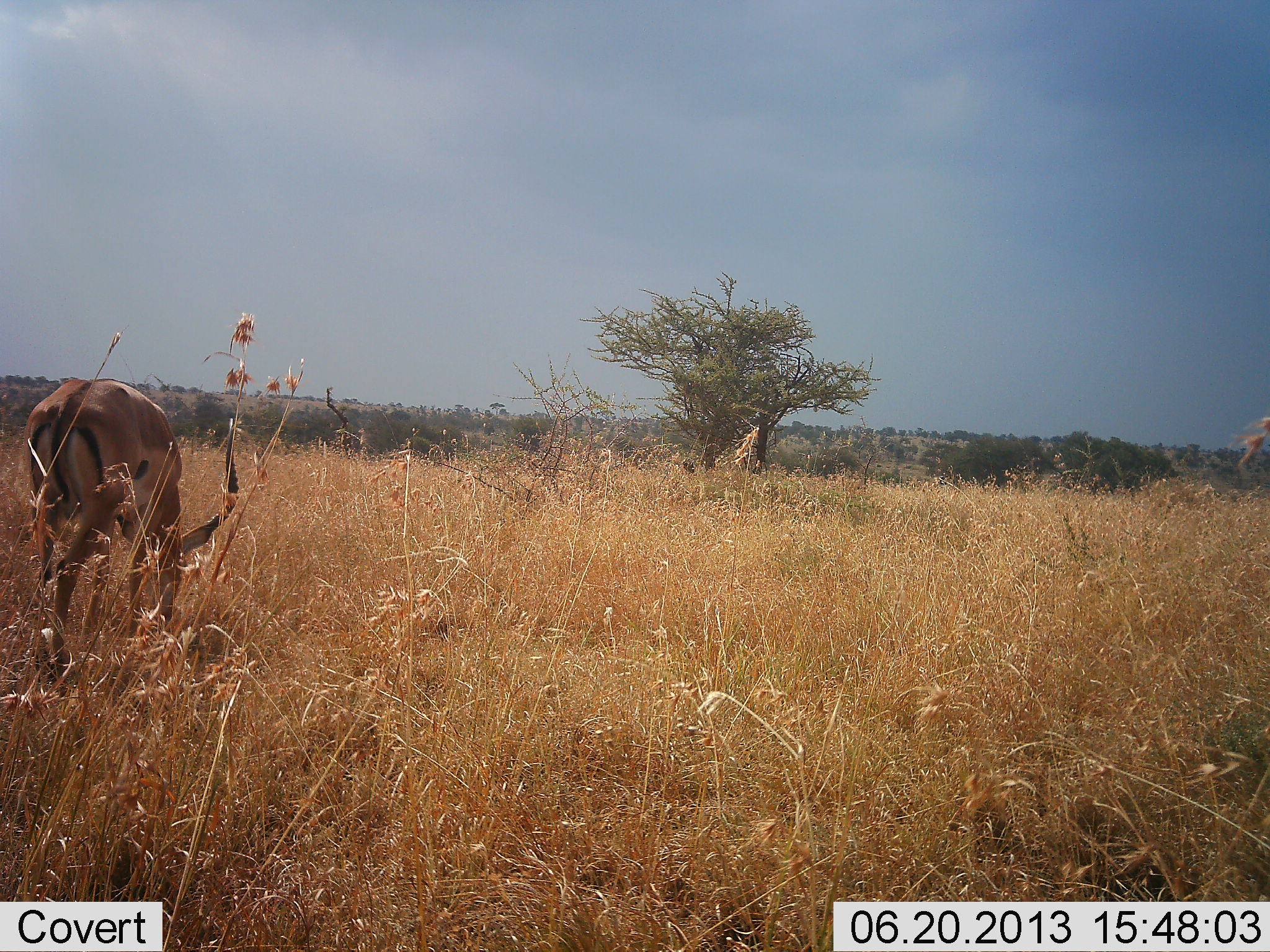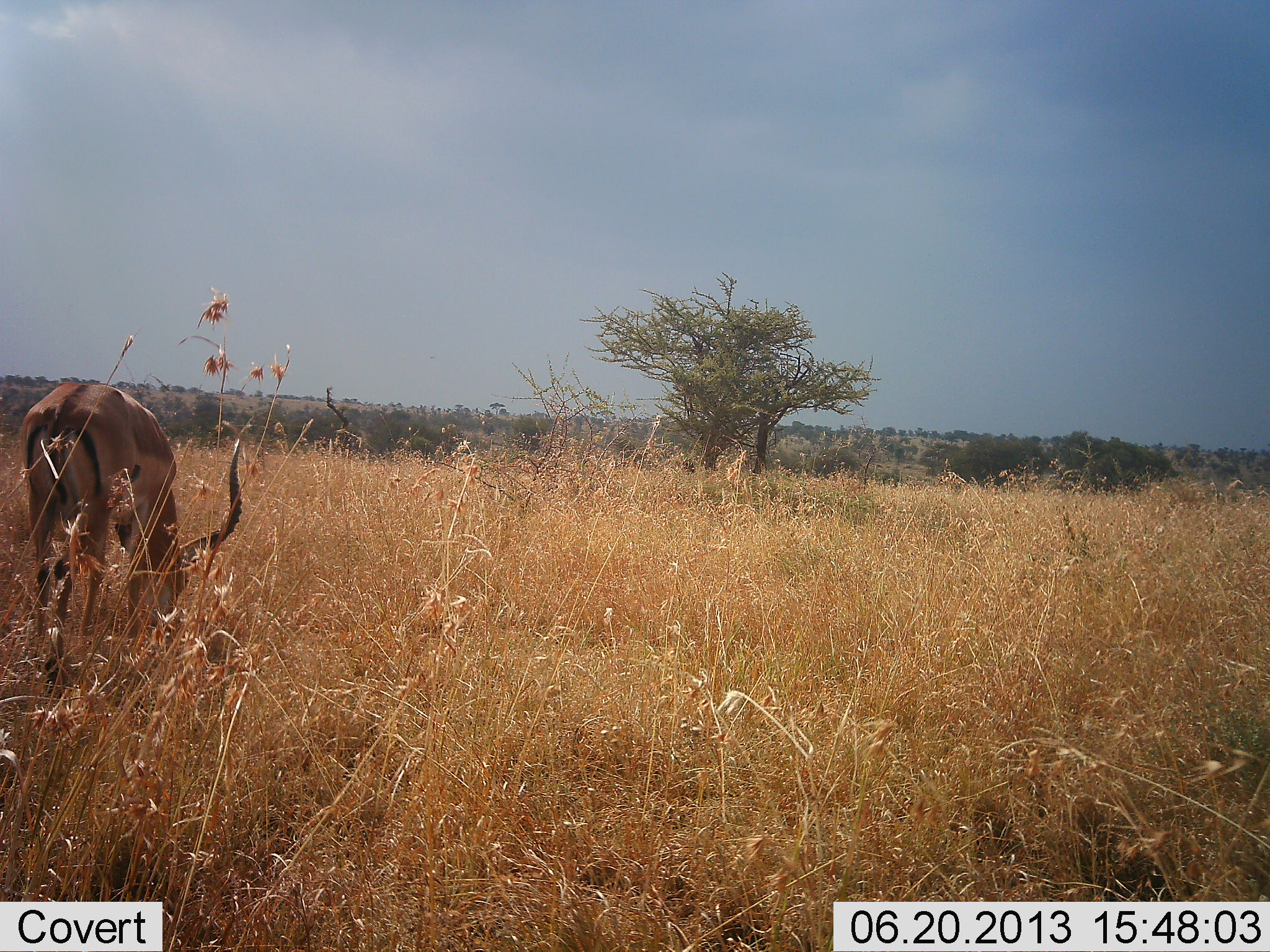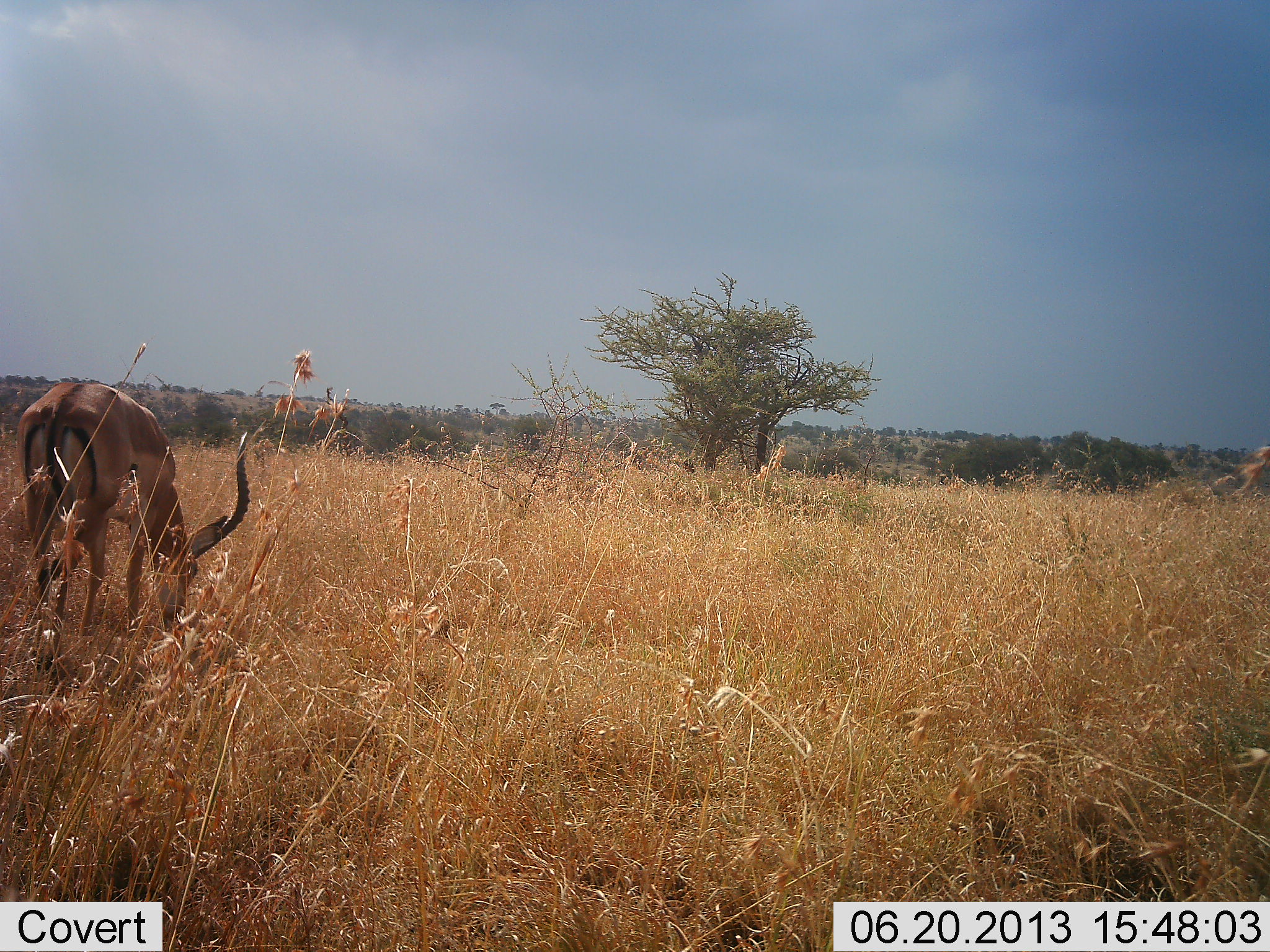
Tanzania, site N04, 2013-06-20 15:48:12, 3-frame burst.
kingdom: Animalia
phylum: Chordata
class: Mammalia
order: Artiodactyla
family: Bovidae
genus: Aepyceros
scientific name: Aepyceros melampus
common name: impala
Impala (Aepyceros melampus), count 1. Behavior (volunteer vote fractions): standing 12%, resting 0%, moving 4%, interacting 0%. Young present (vote fraction): 0%. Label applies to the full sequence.